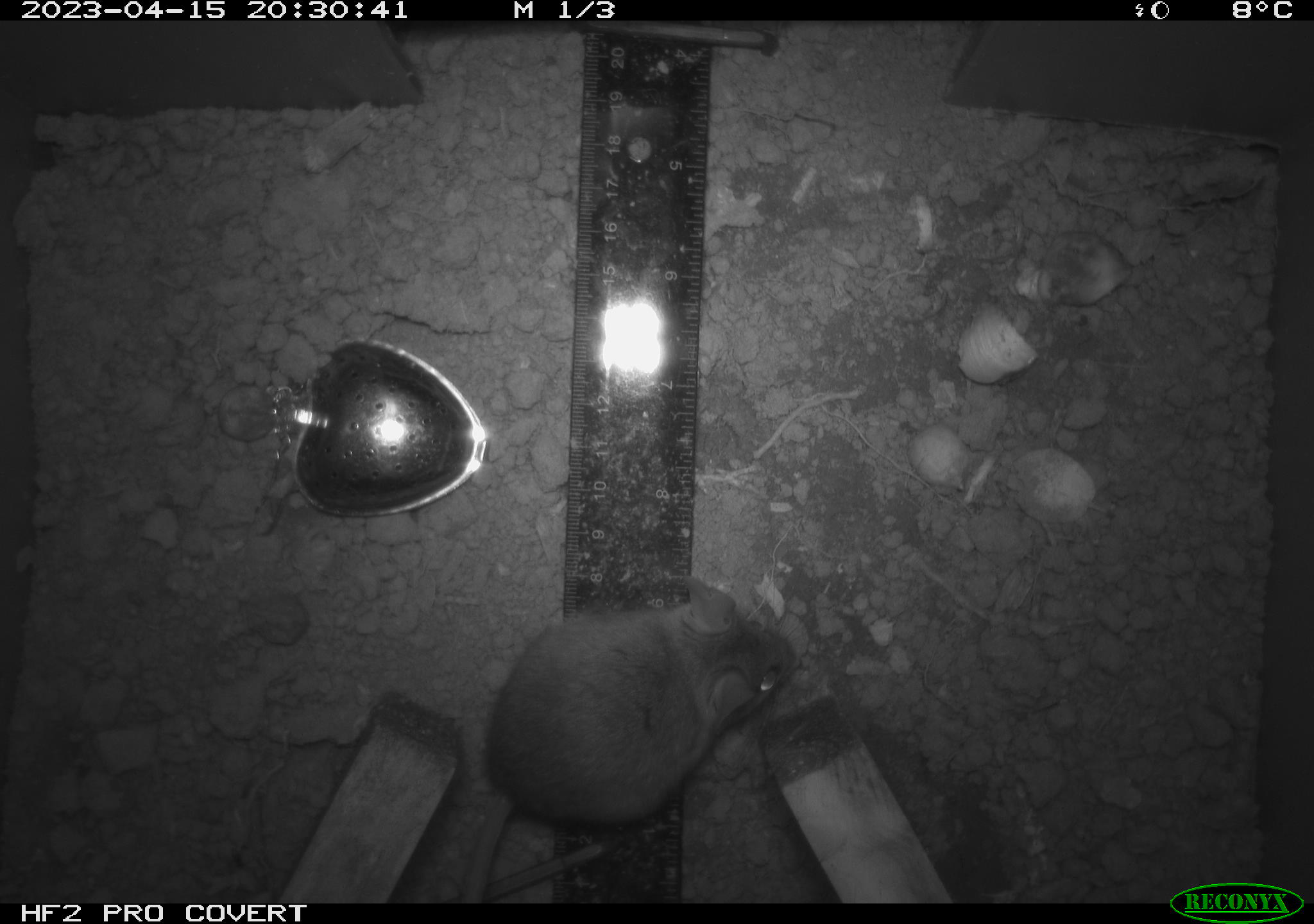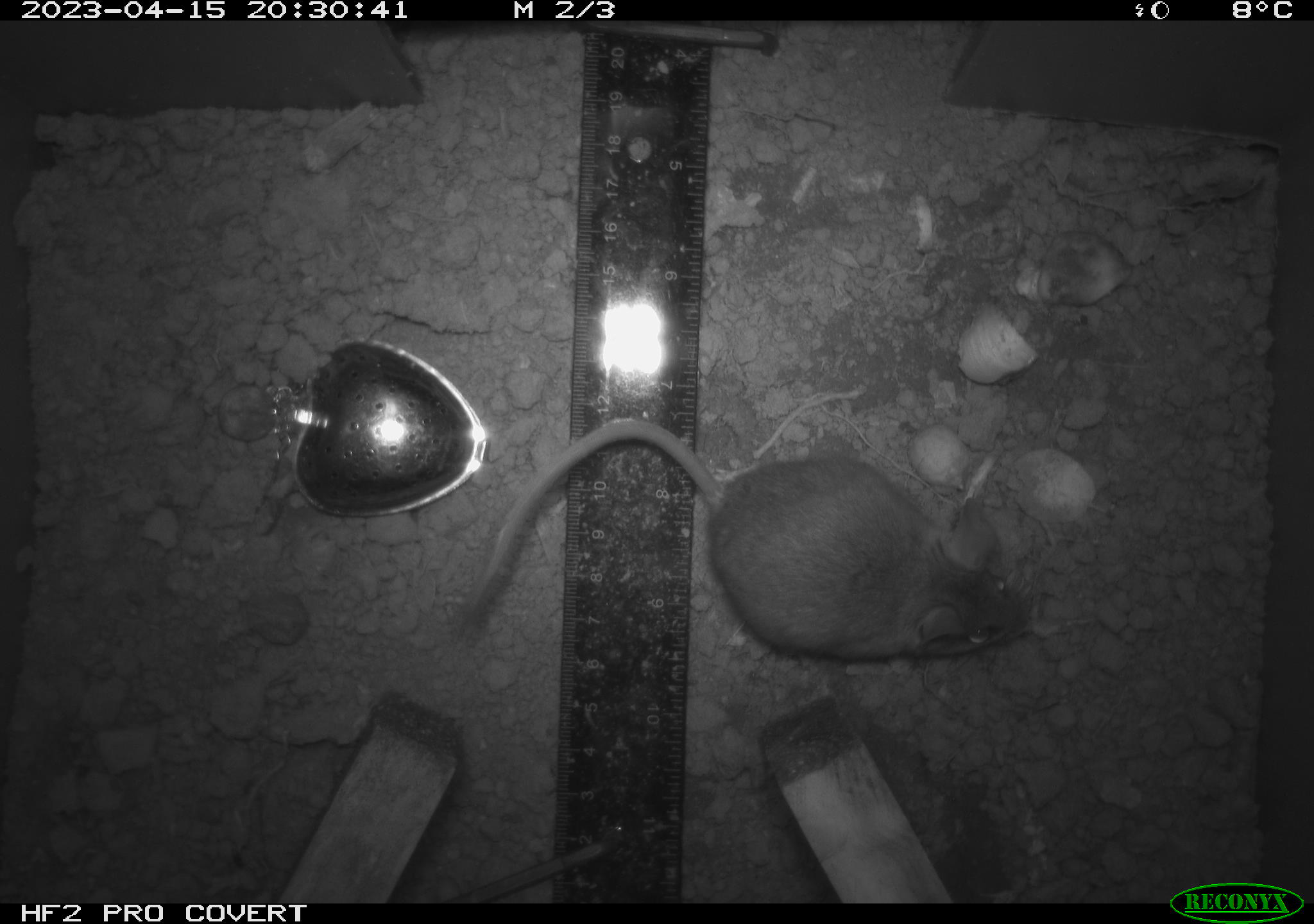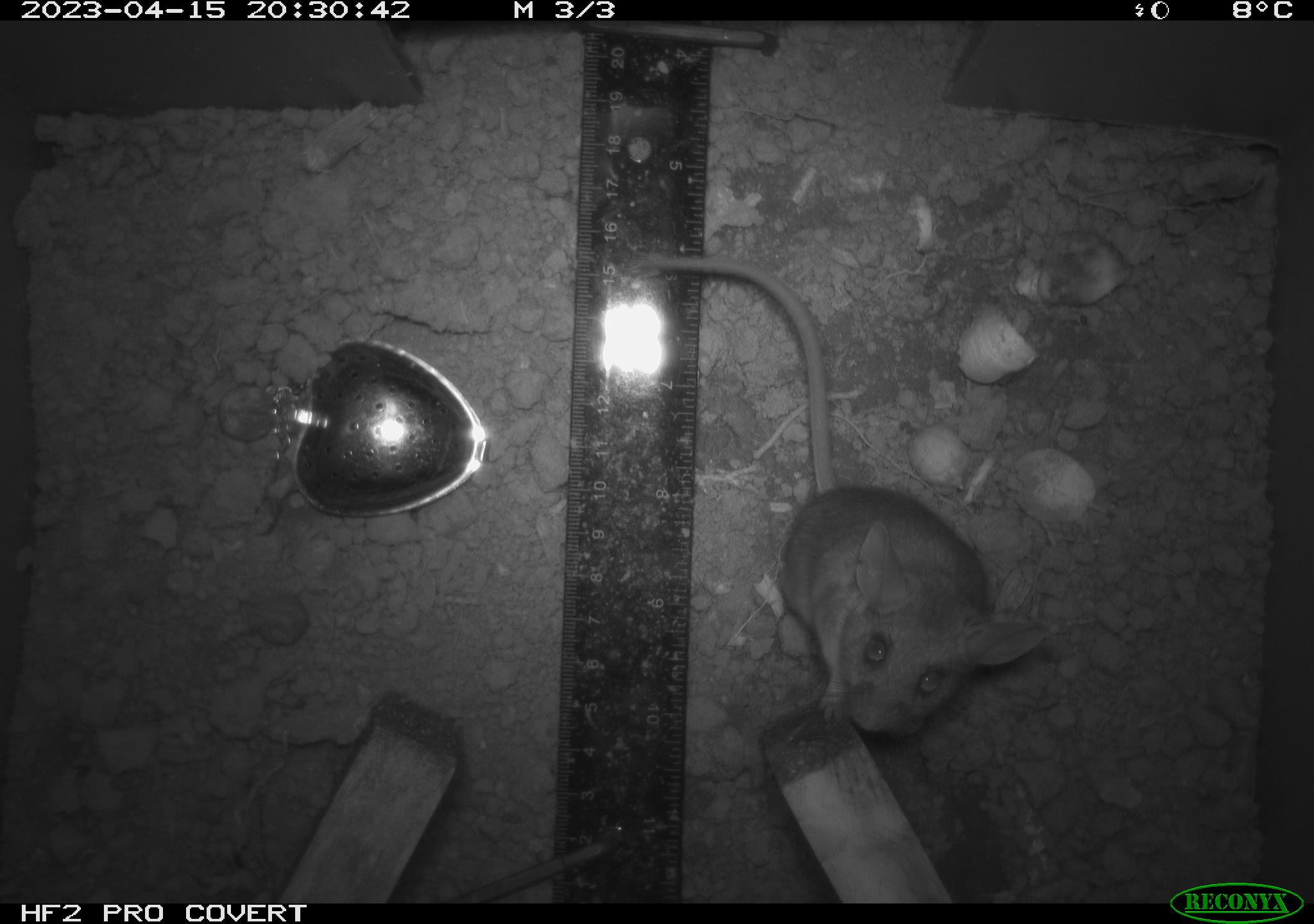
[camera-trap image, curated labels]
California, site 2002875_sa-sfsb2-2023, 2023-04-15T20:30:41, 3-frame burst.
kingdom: Animalia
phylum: Chordata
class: Mammalia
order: Rodentia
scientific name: Rodentia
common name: mouse species